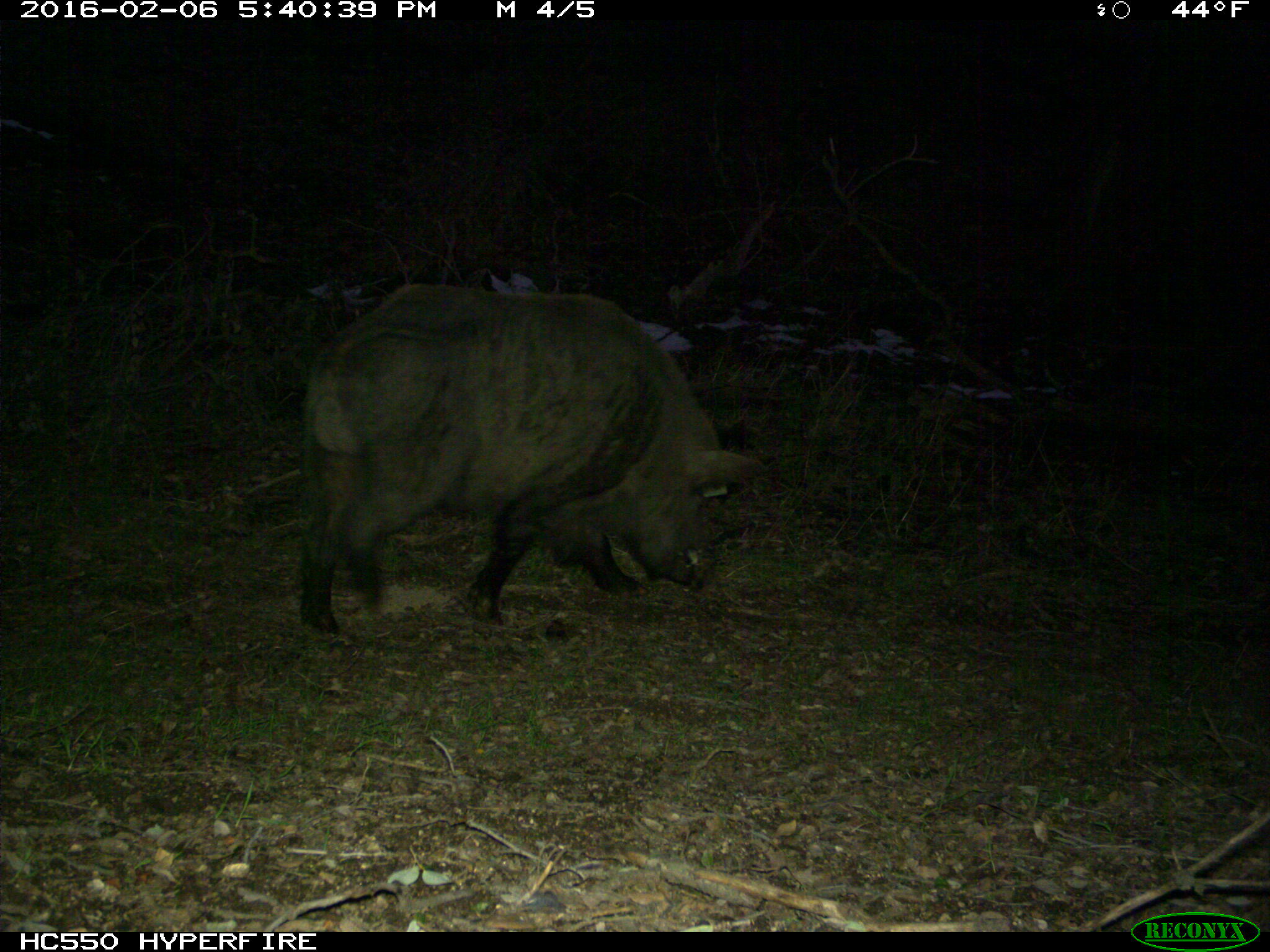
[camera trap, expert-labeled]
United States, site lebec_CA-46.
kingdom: Animalia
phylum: Chordata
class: Mammalia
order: Artiodactyla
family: Suidae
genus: Sus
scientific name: Sus scrofa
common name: wild boar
Sus scrofa (wild boar).